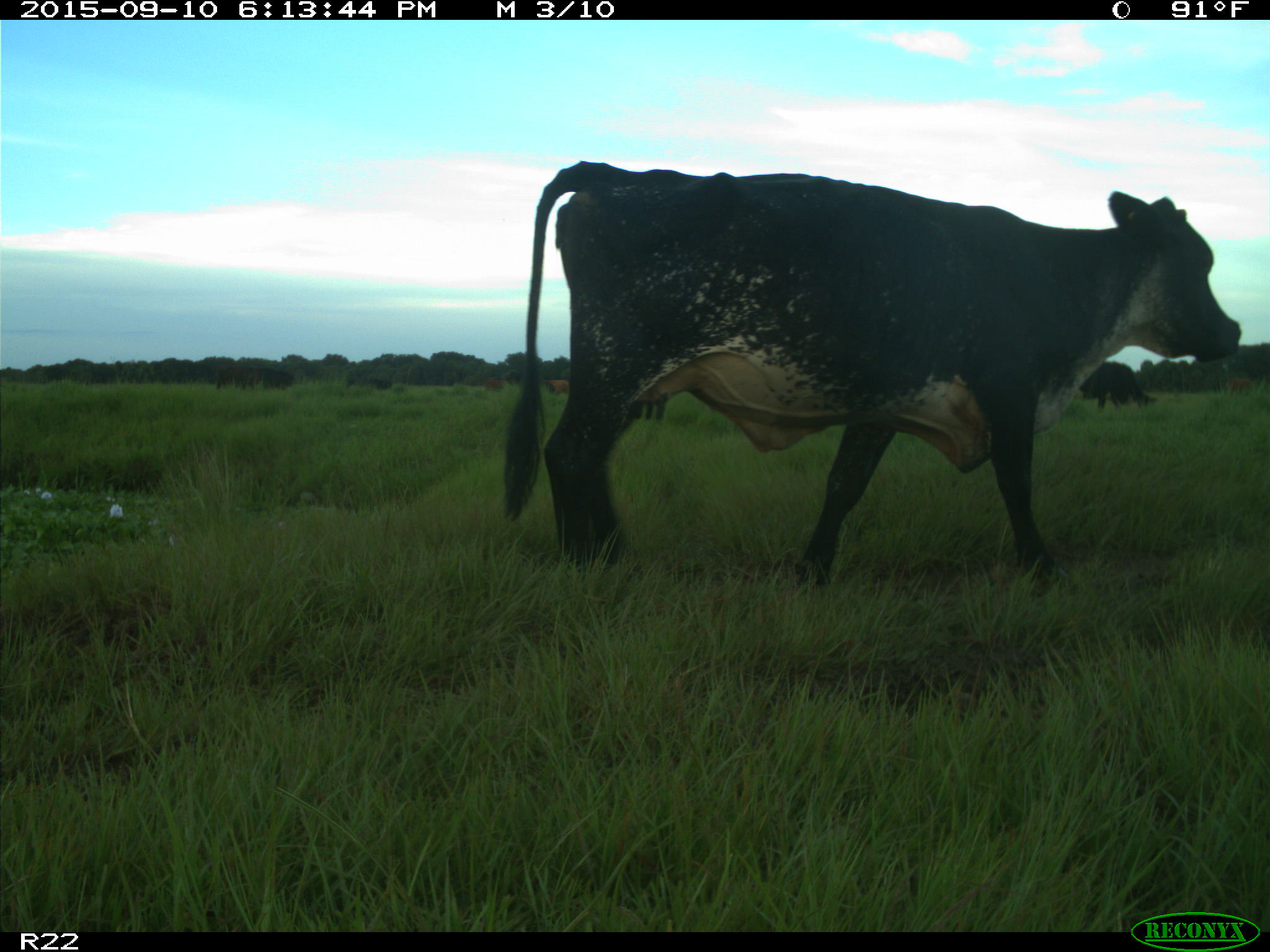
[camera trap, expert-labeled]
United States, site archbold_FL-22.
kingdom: Animalia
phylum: Chordata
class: Mammalia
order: Artiodactyla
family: Bovidae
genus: Bos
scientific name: Bos taurus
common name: domestic cow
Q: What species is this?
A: Bos taurus (domestic cow).